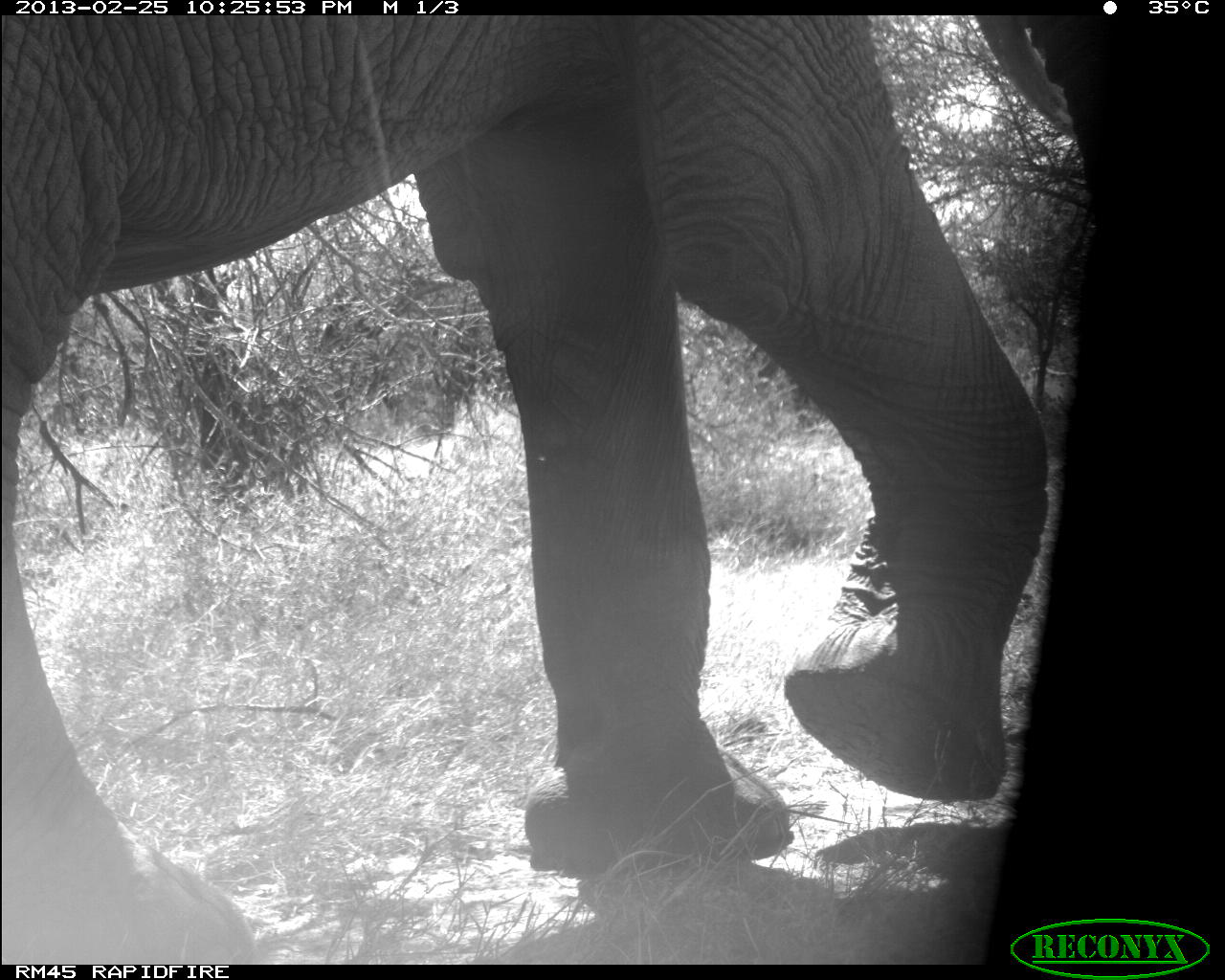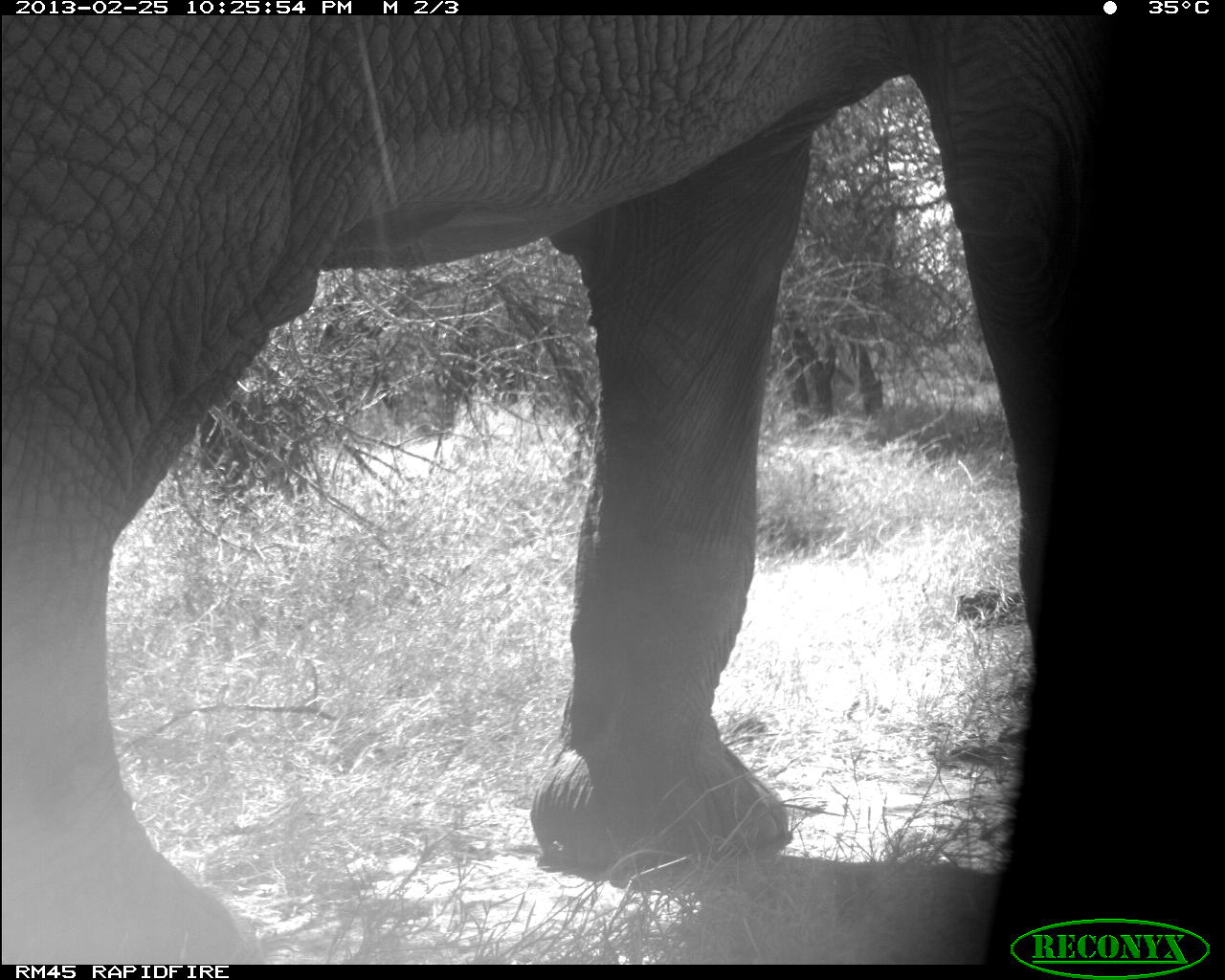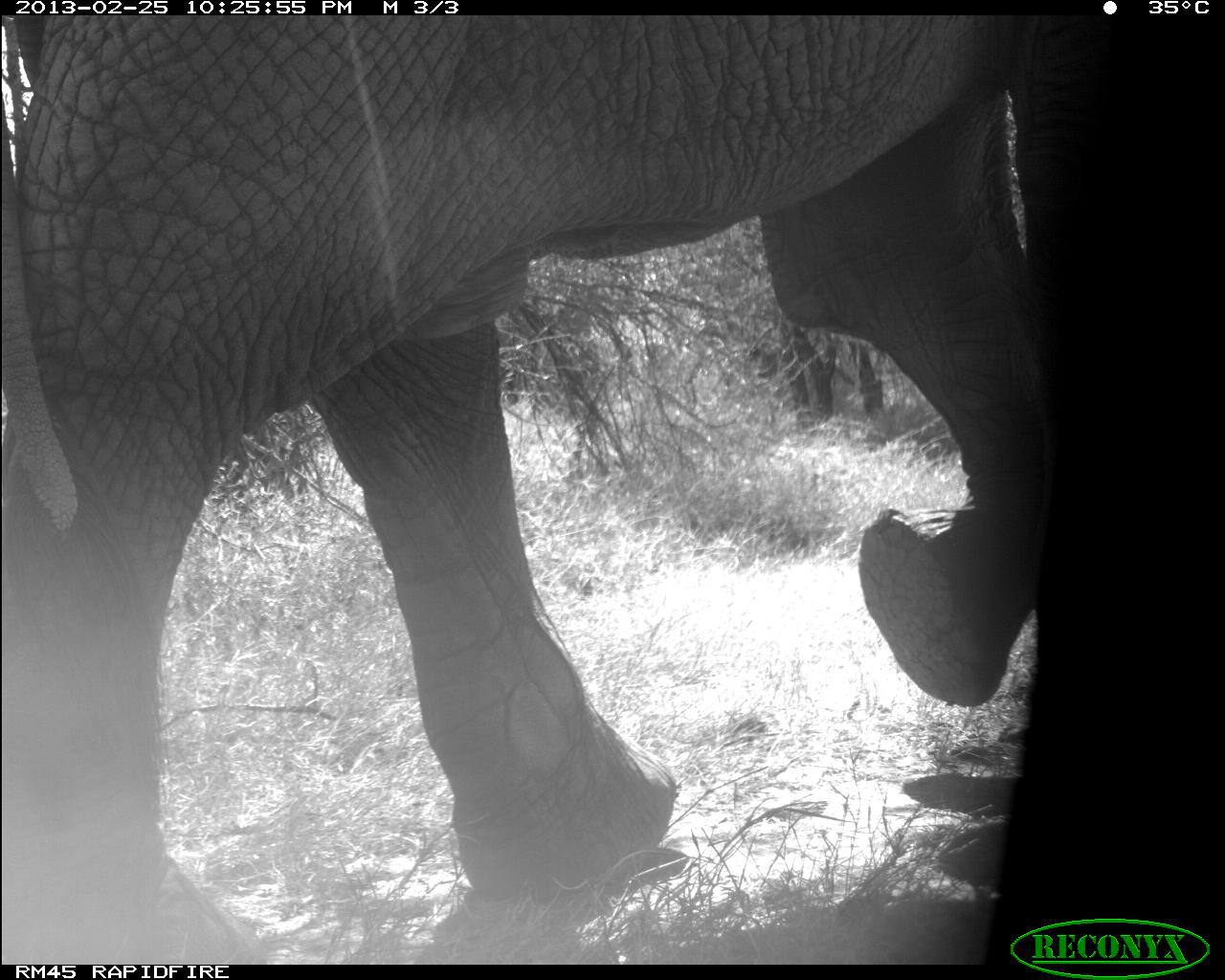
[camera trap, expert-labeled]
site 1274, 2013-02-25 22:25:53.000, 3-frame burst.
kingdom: Animalia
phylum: Chordata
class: Mammalia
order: Proboscidea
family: Elephantidae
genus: Loxodonta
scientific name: Loxodonta africana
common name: african bush elephant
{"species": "Loxodonta africana (african bush elephant)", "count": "2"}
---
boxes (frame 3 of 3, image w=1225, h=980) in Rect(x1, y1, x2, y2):
loxodonta africana: Rect(0, 13, 1057, 963)